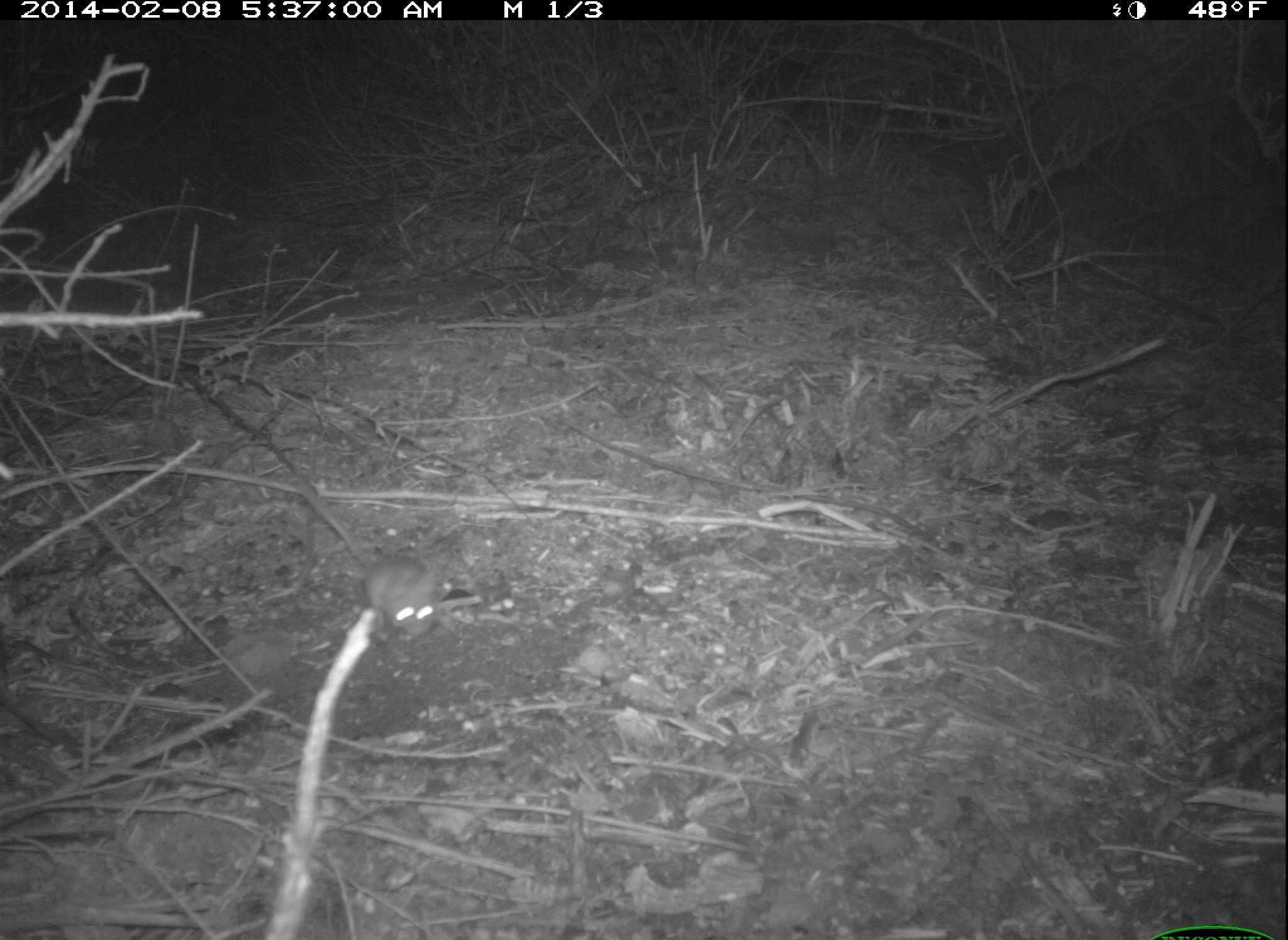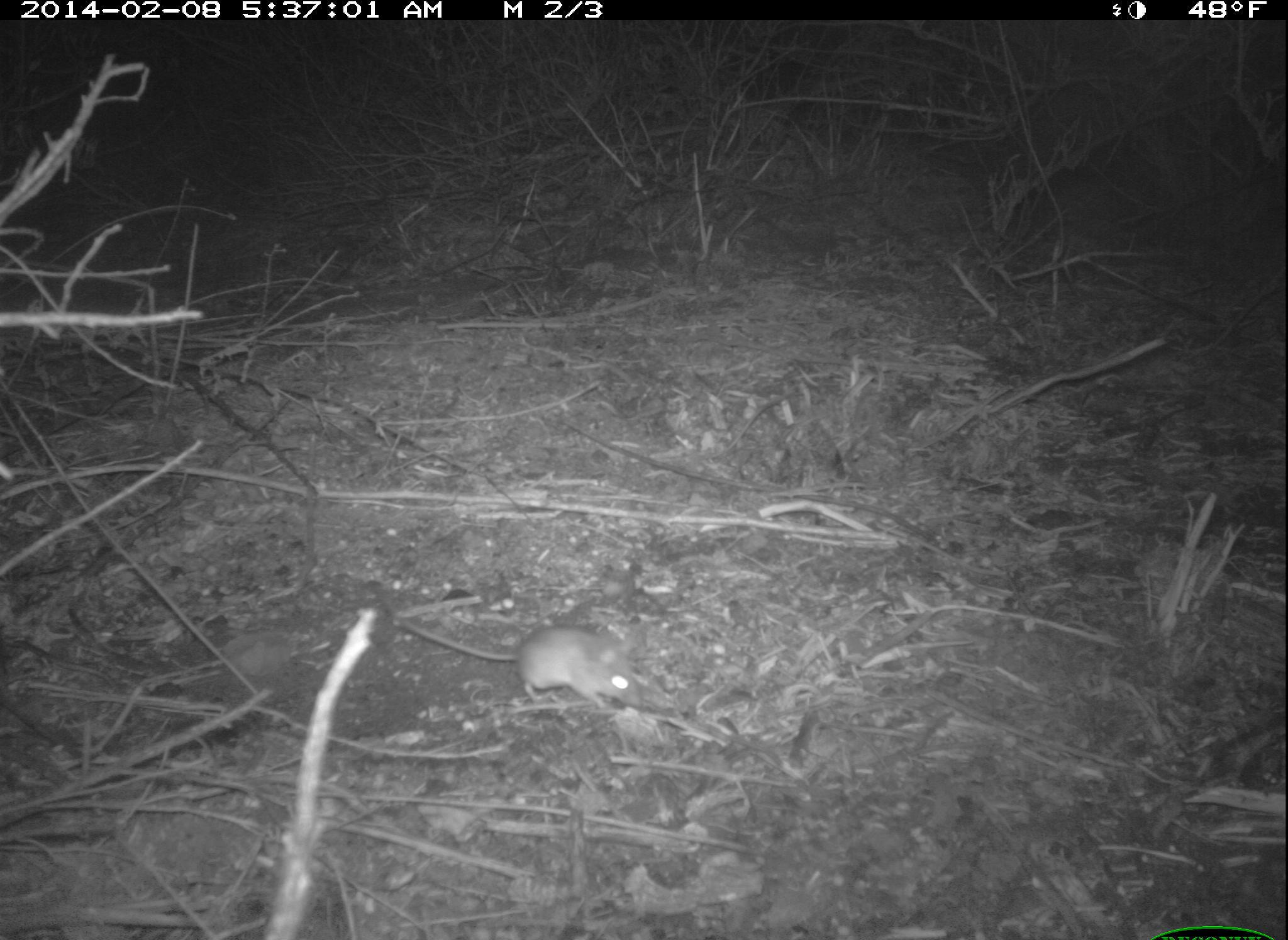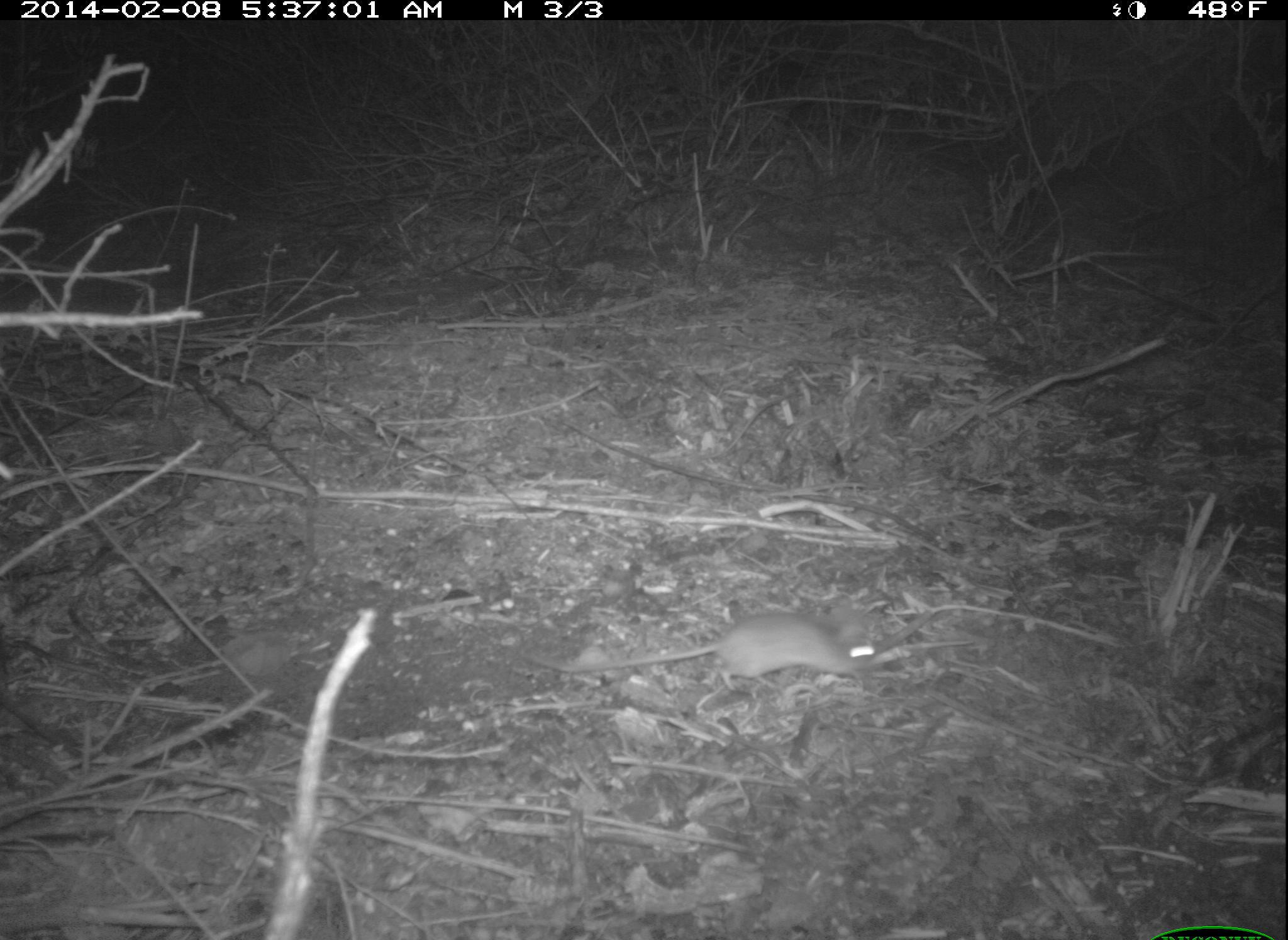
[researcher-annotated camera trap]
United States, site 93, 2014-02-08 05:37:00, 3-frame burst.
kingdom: Animalia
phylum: Chordata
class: Mammalia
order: Rodentia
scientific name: Rodentia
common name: rodent